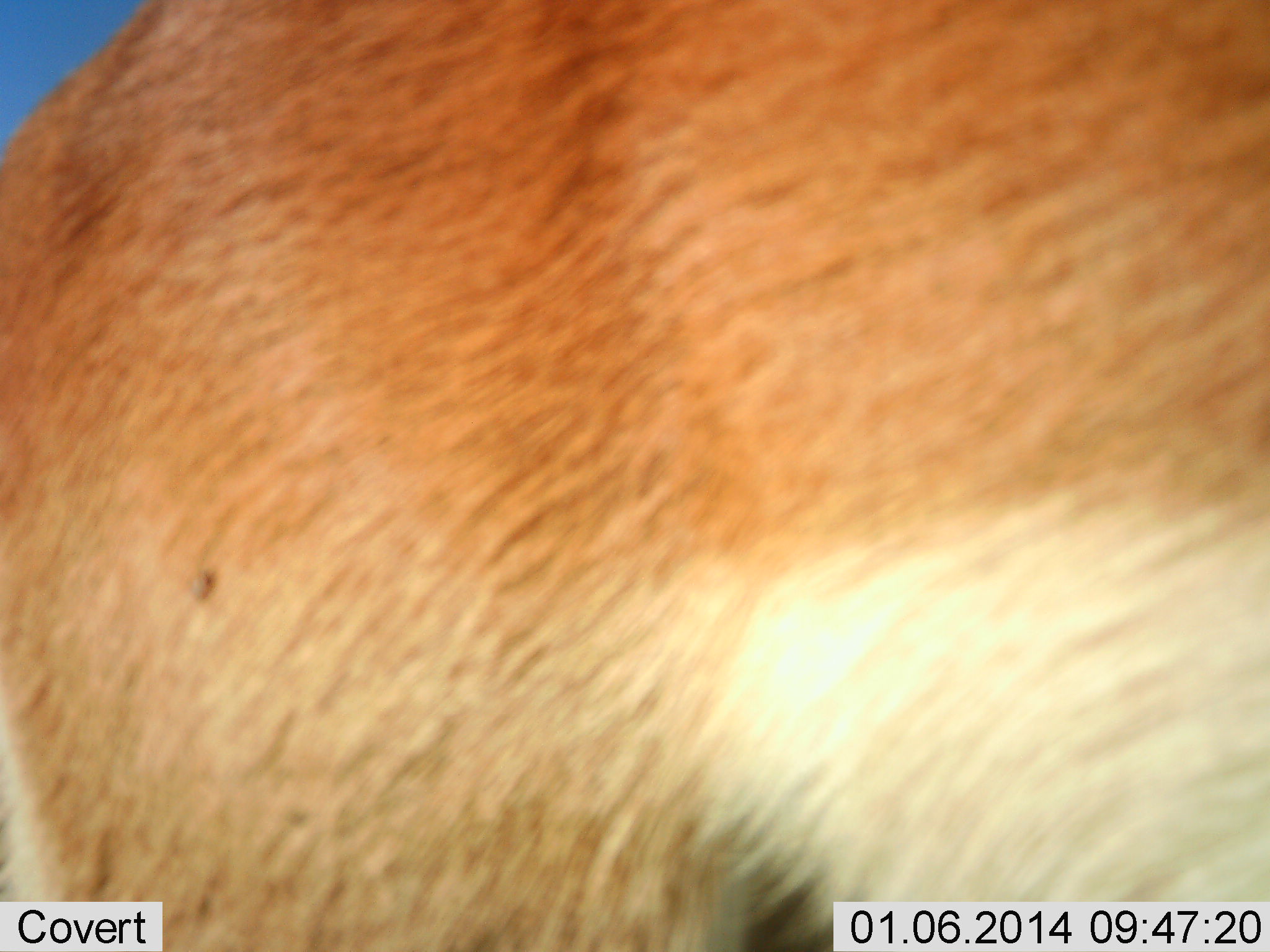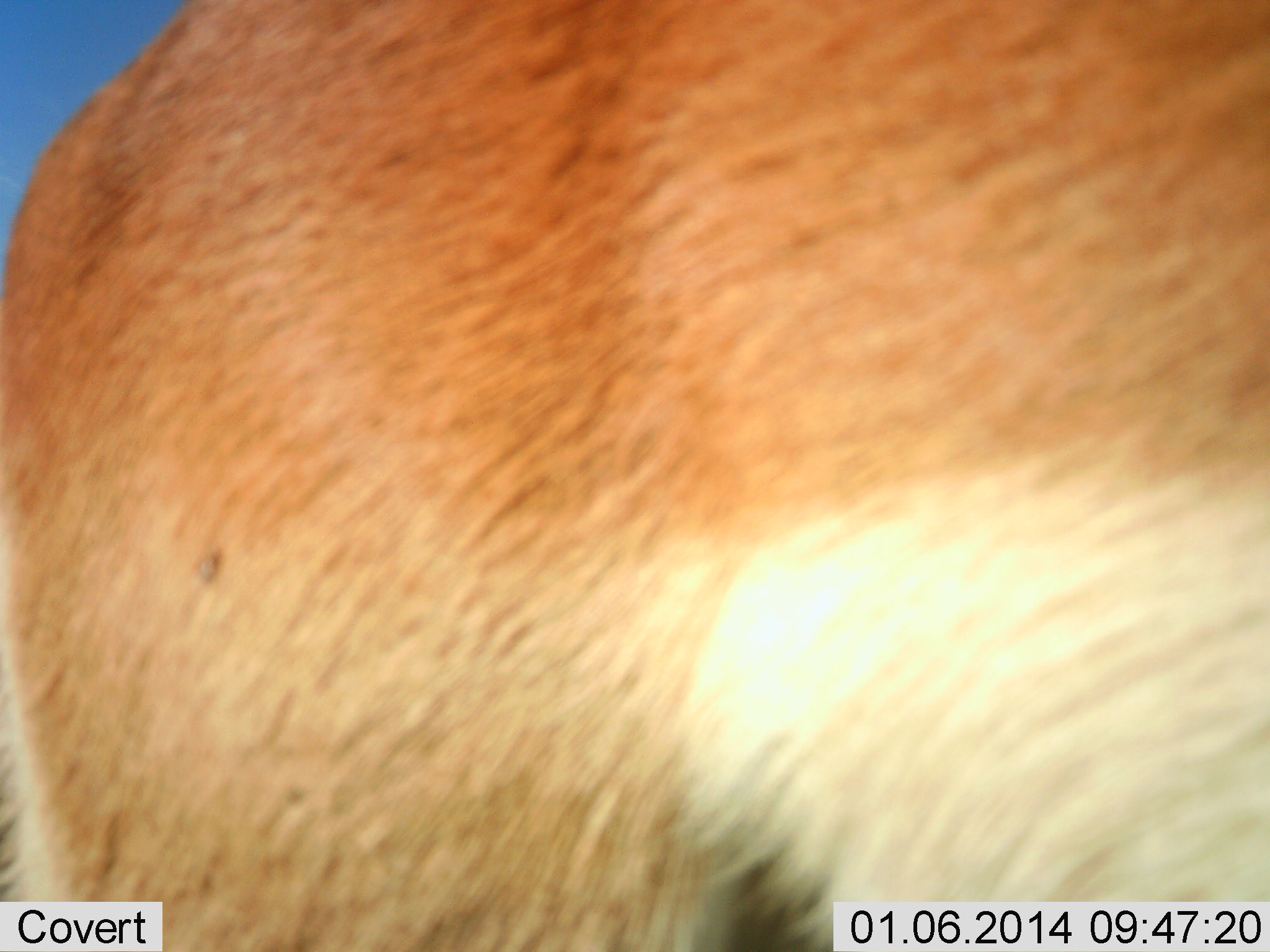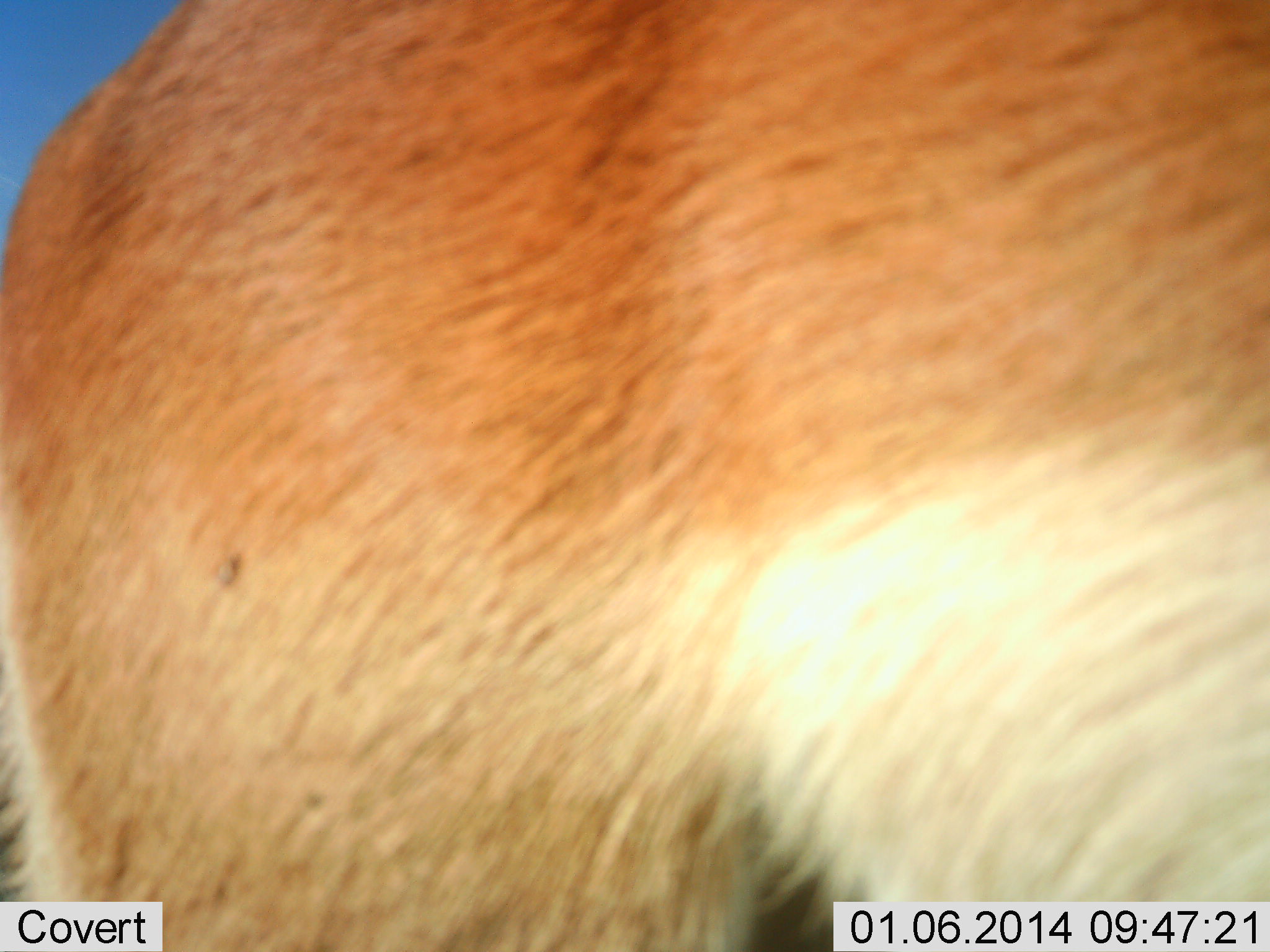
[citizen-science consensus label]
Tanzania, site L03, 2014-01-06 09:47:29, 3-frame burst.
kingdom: Animalia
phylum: Chordata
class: Mammalia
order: Artiodactyla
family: Bovidae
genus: Nanger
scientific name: Nanger granti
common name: grant's gazelle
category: gazellegrants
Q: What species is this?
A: Gazellegrants (grant's gazelle) (Nanger granti).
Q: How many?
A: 1.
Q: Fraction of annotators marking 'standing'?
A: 90%.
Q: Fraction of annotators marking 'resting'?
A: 0%.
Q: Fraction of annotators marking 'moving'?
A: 20%.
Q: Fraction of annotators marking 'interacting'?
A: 0%.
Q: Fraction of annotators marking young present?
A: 0%.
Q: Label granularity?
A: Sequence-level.